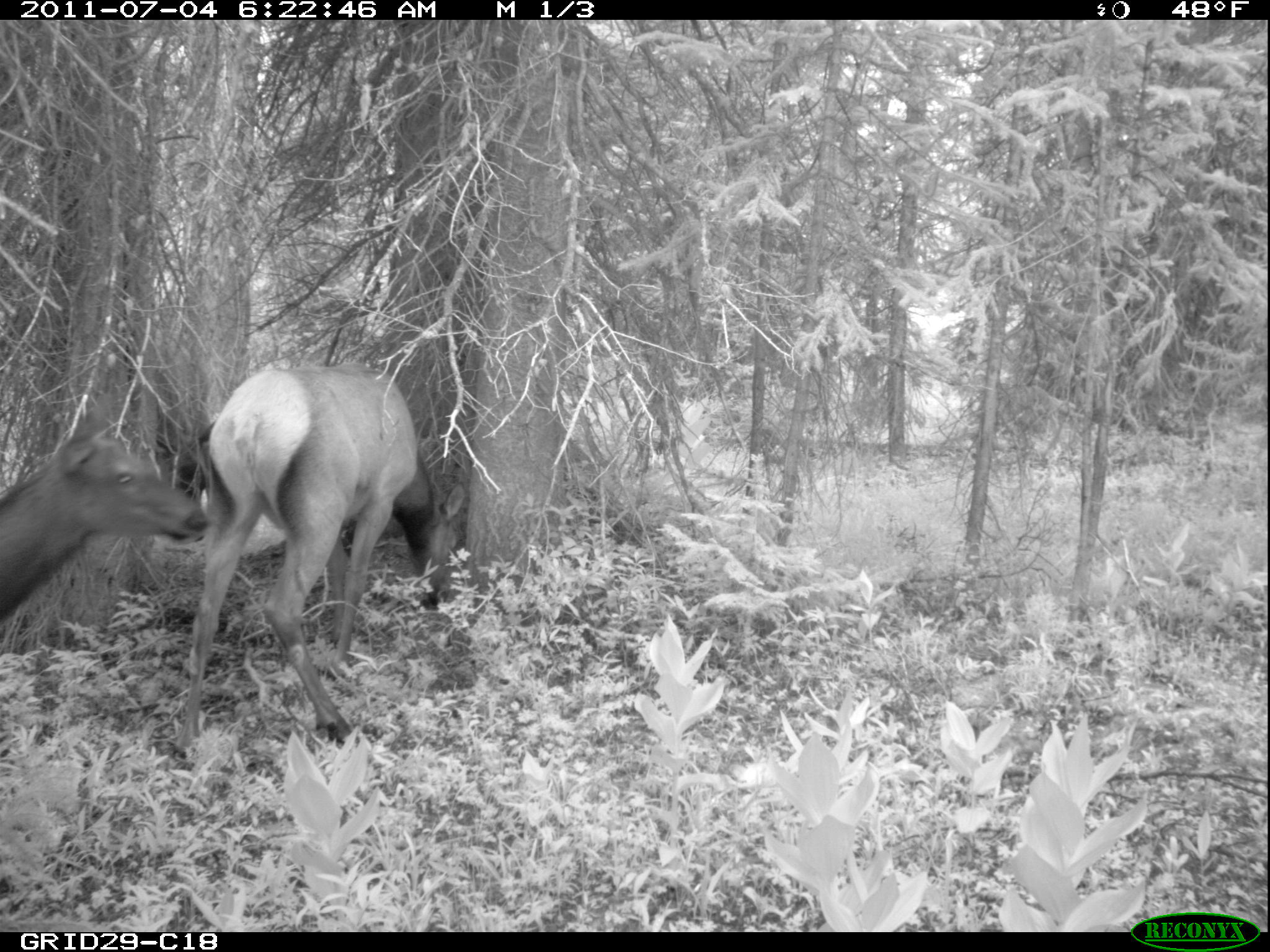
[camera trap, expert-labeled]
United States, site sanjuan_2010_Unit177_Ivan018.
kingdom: Animalia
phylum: Chordata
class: Mammalia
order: Artiodactyla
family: Cervidae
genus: Cervus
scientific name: Cervus elaphus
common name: red deer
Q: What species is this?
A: Cervus elaphus (red deer).